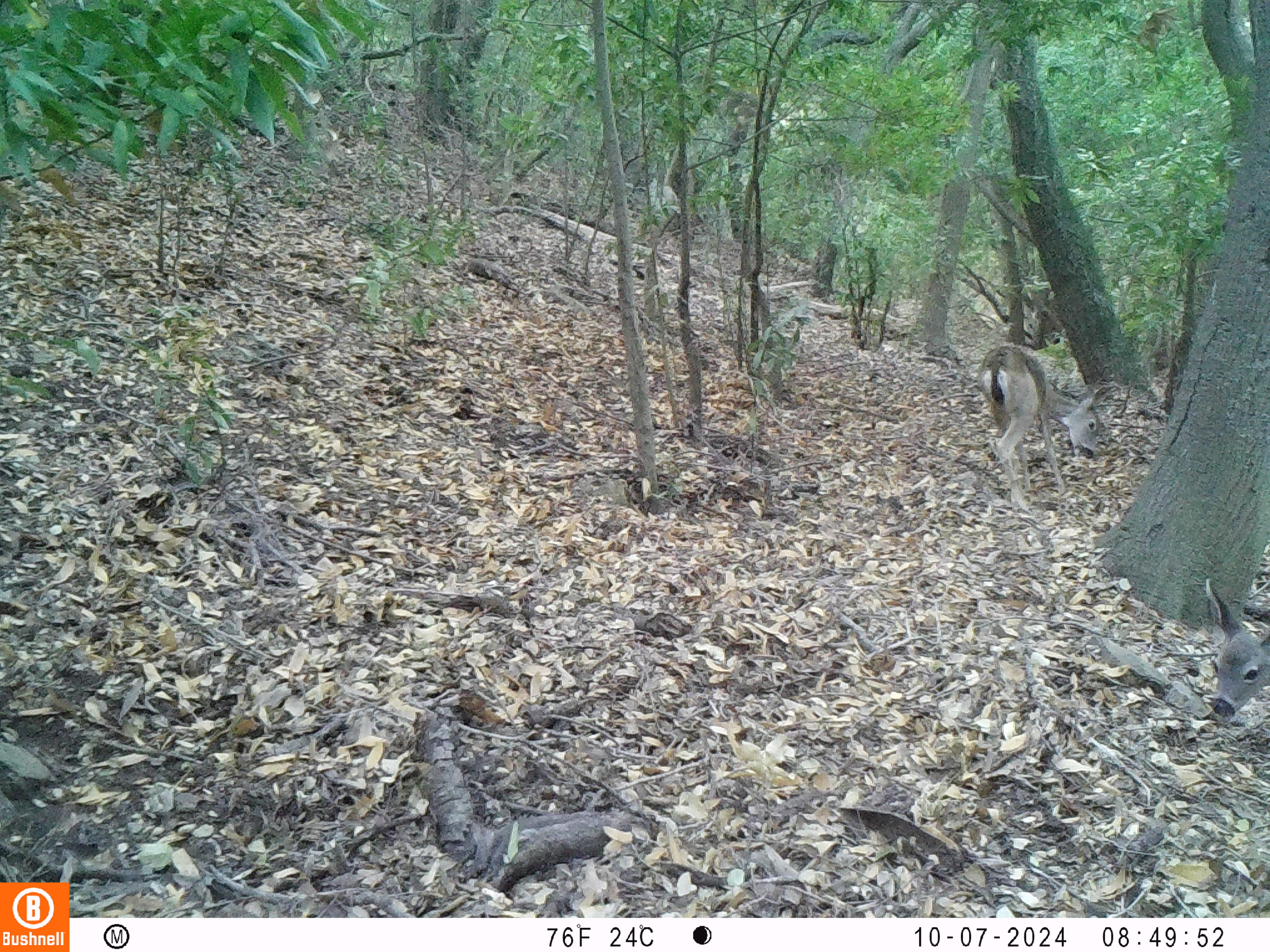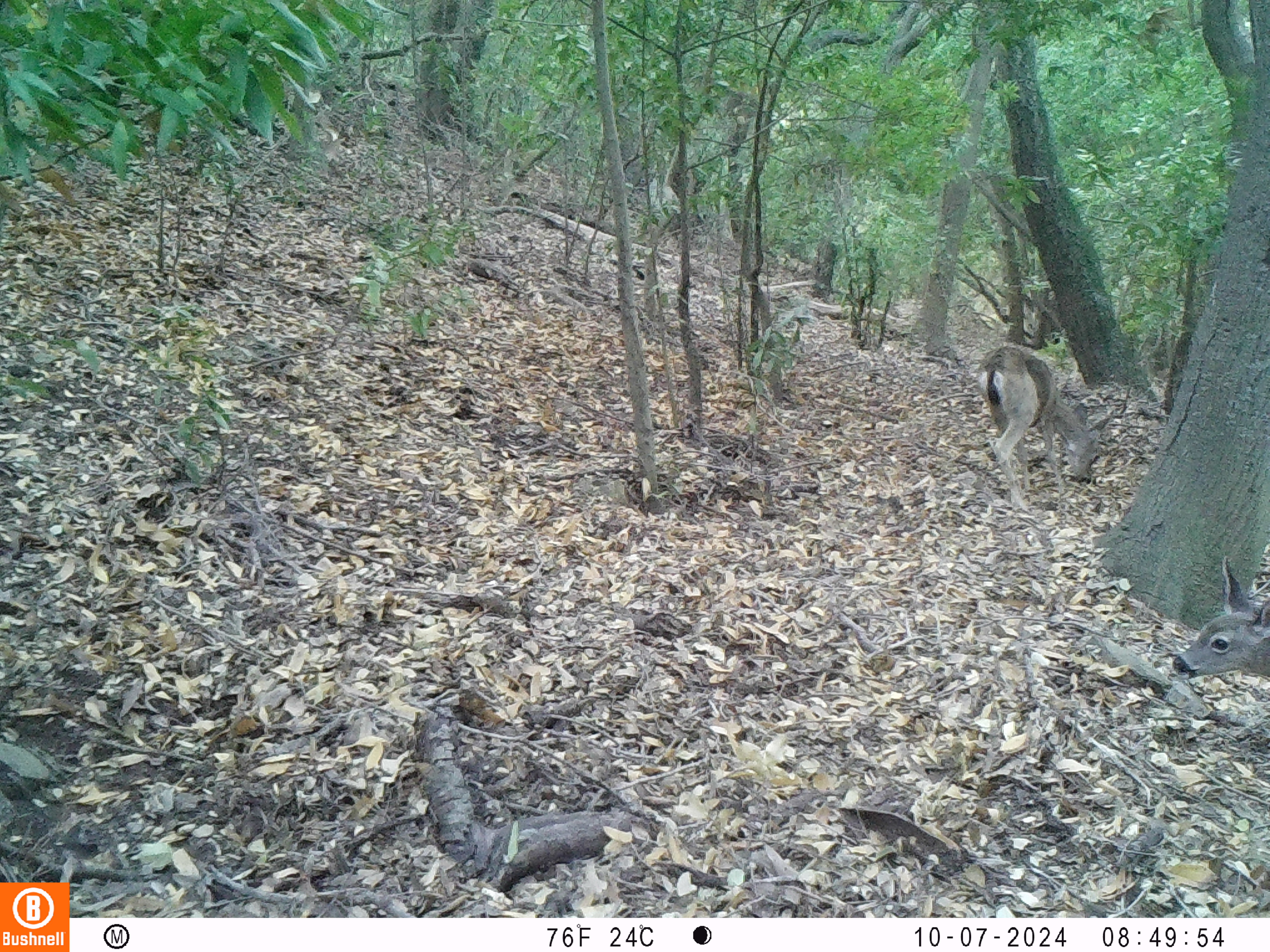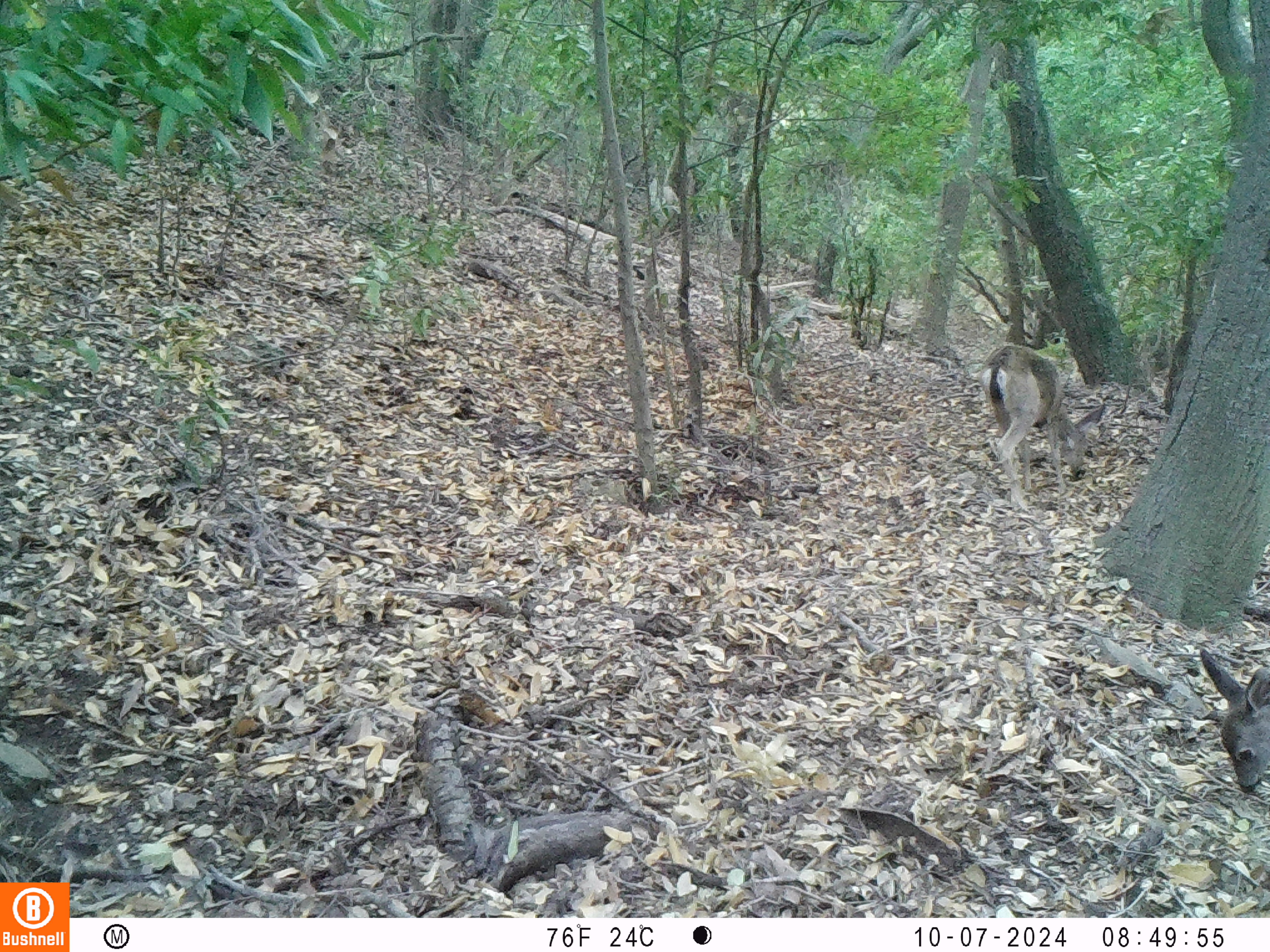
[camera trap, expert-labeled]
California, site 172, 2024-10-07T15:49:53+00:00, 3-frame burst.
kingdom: Animalia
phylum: Chordata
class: Mammalia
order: Artiodactyla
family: Cervidae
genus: Odocoileus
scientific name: Odocoileus hemionus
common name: mule deer